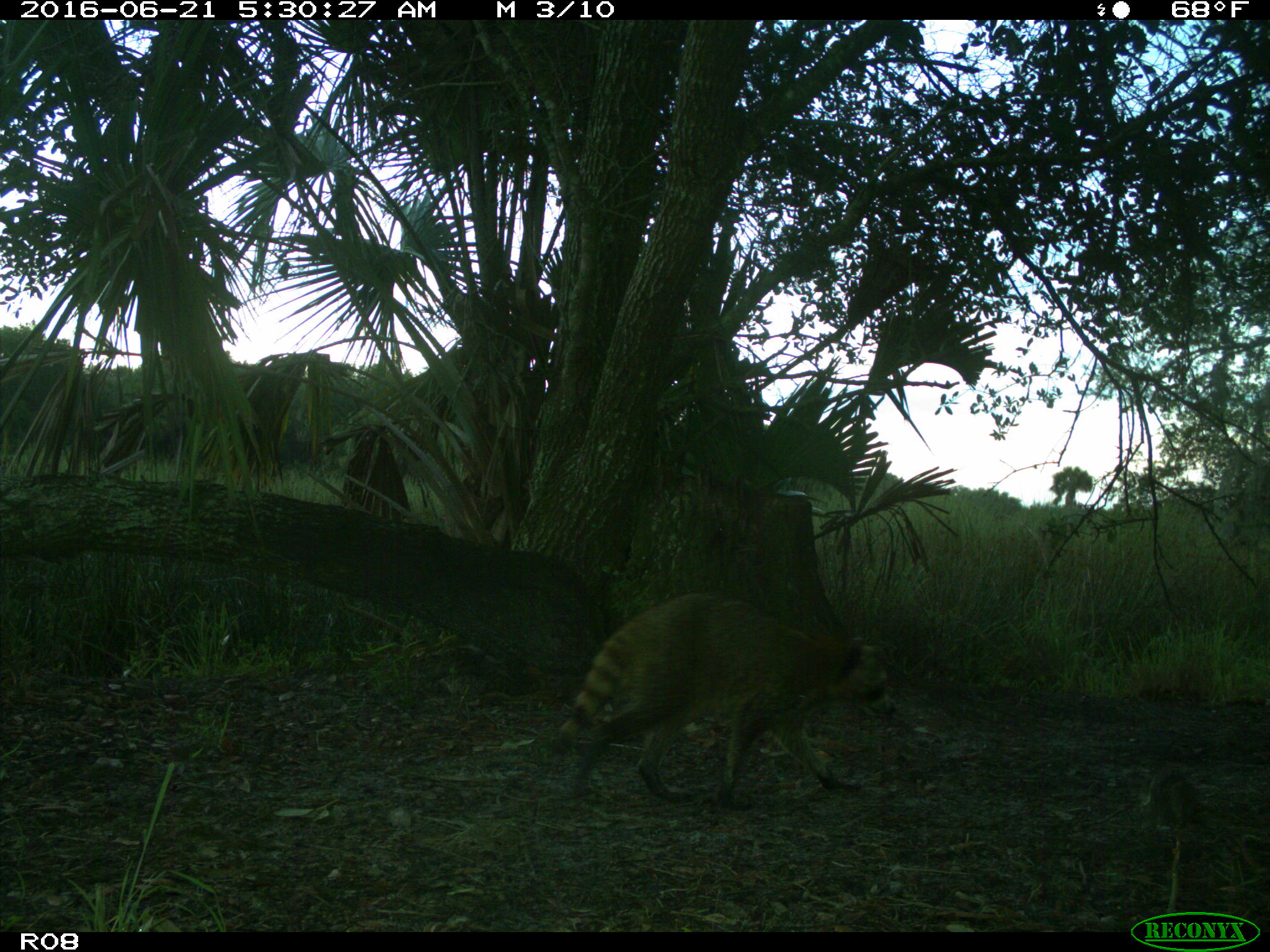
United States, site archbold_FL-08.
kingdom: Animalia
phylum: Chordata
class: Mammalia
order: Carnivora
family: Procyonidae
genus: Procyon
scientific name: Procyon lotor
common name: common raccoon